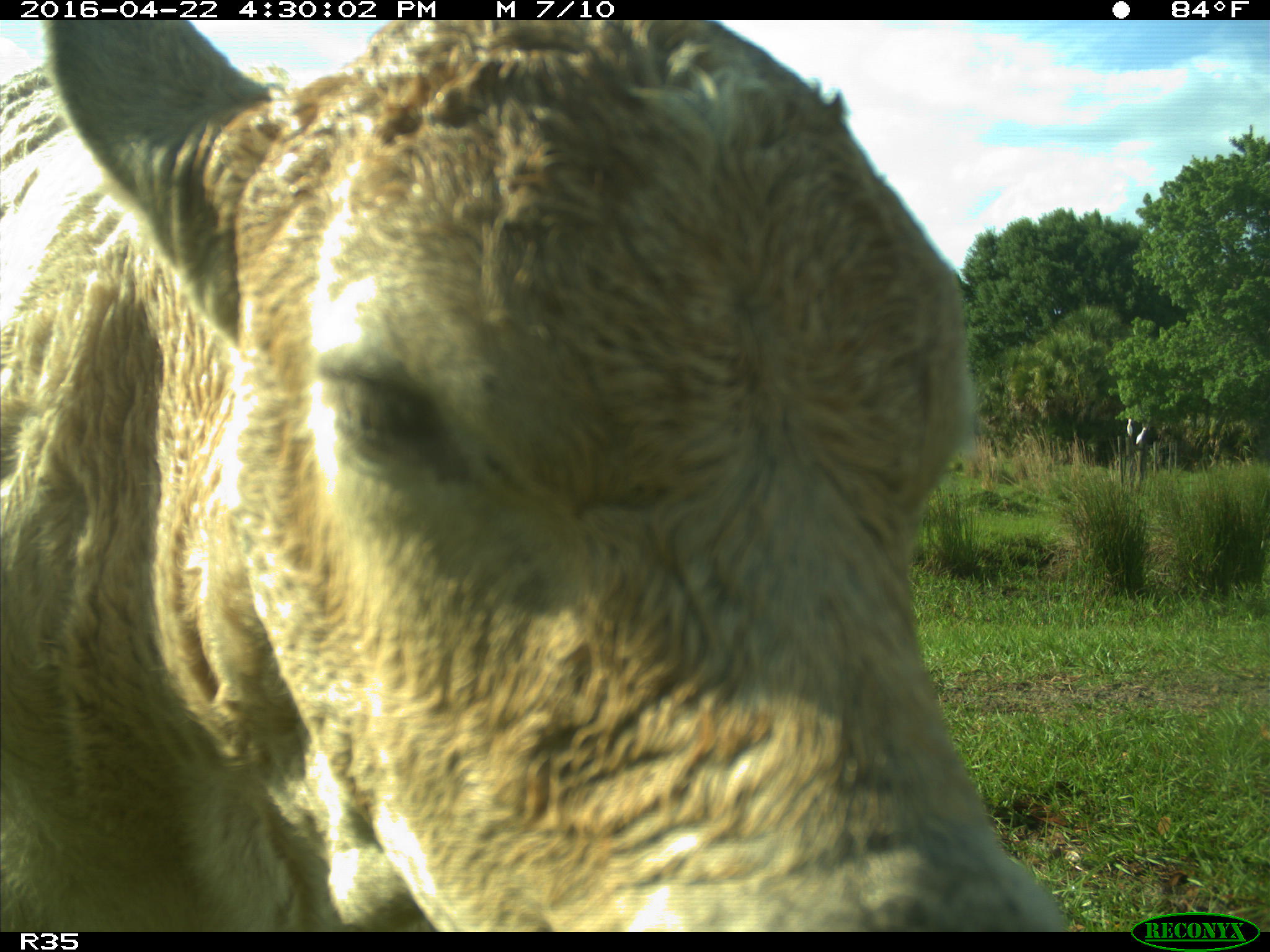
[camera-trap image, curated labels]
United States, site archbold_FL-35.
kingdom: Animalia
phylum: Chordata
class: Mammalia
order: Artiodactyla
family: Bovidae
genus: Bos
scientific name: Bos taurus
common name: domestic cow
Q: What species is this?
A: Bos taurus (domestic cow).